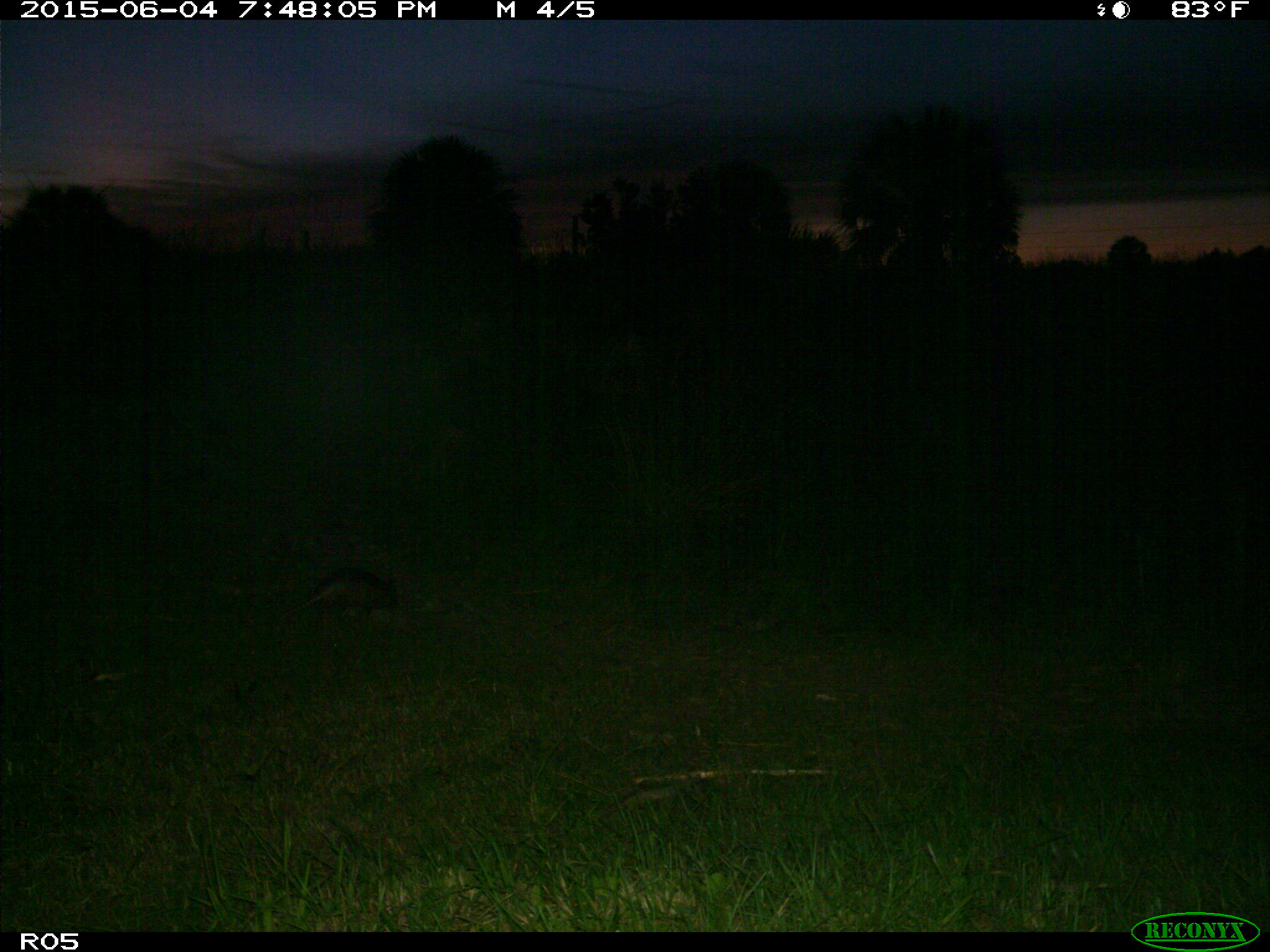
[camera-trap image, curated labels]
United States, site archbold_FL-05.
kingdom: Animalia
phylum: Chordata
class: Mammalia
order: Cingulata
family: Dasypodidae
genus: Dasypus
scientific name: Dasypus novemcinctus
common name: nine-banded armadillo